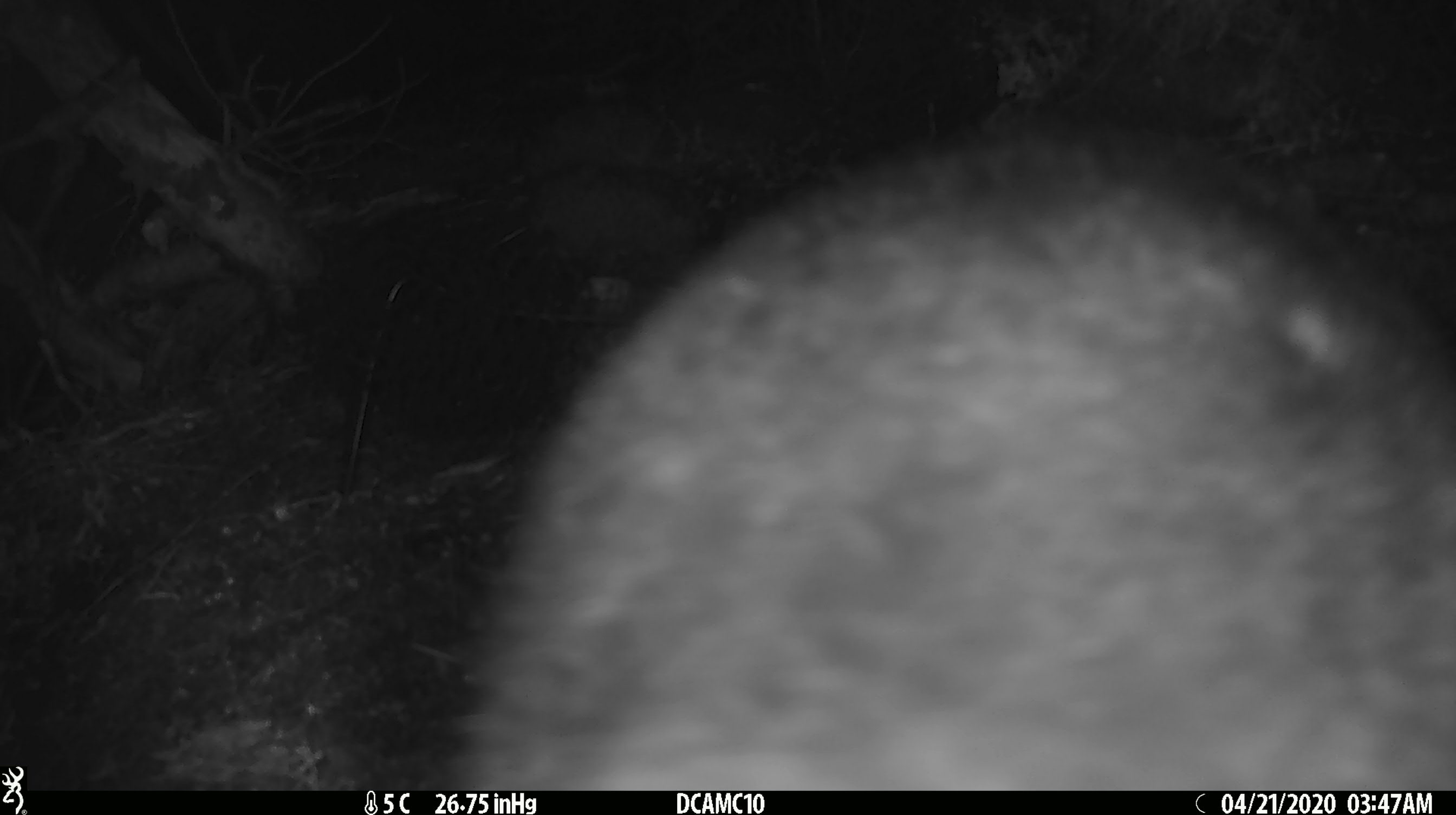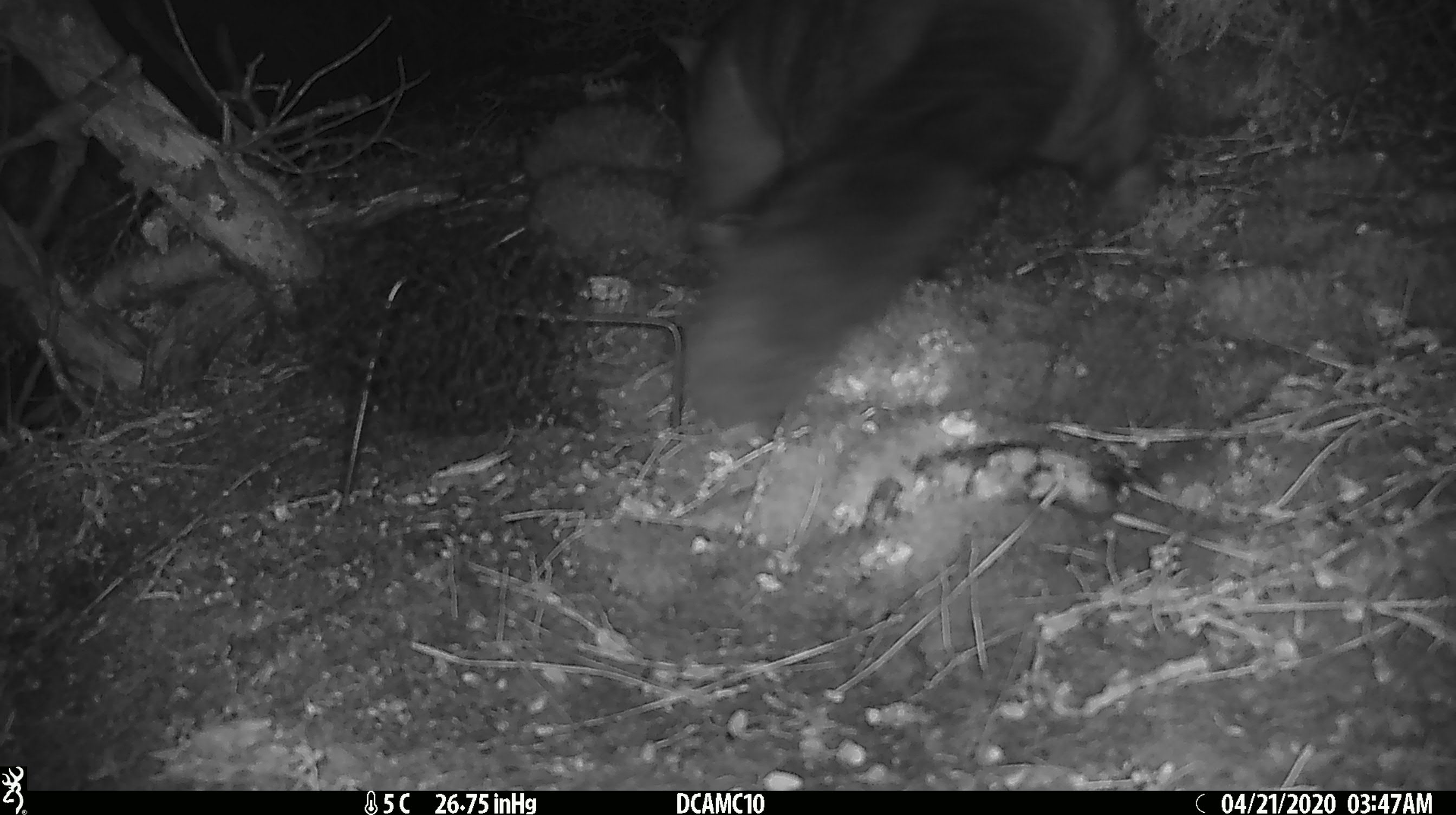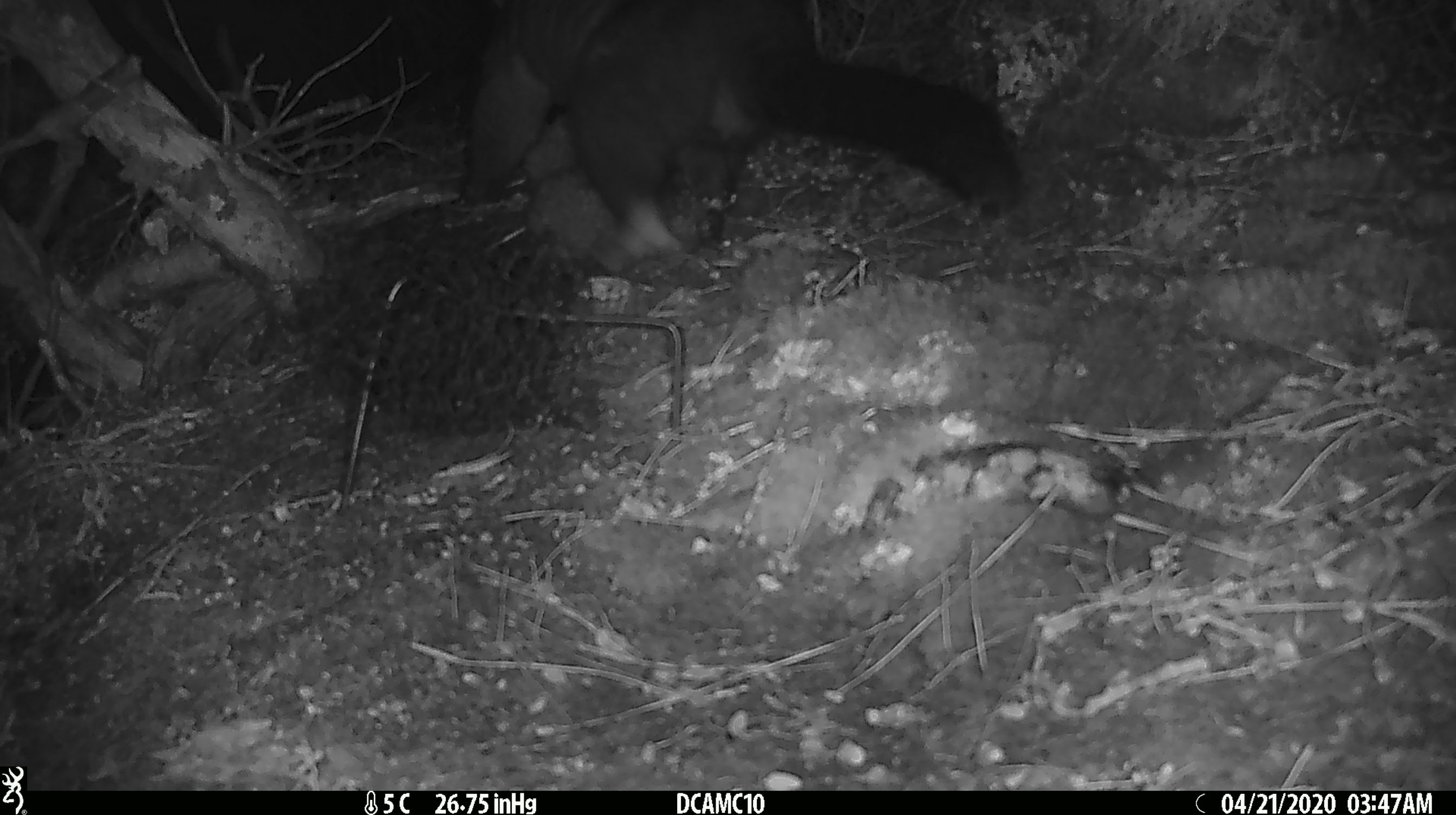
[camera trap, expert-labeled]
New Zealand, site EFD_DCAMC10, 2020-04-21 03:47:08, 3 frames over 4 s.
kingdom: Animalia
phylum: Chordata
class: Mammalia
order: Diprotodontia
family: Phalangeridae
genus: Trichosurus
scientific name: Trichosurus vulpecula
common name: common brushtail possum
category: possum